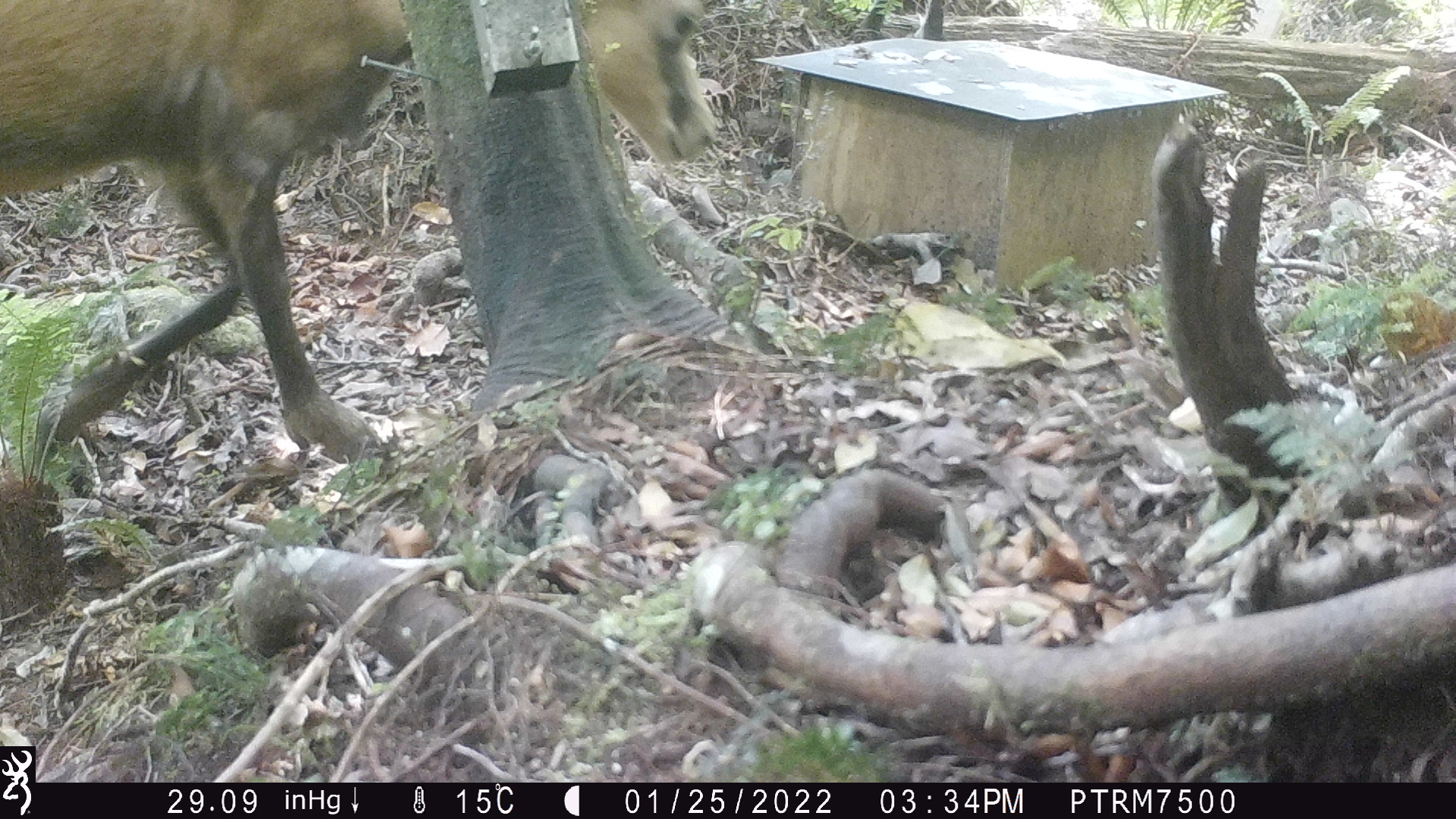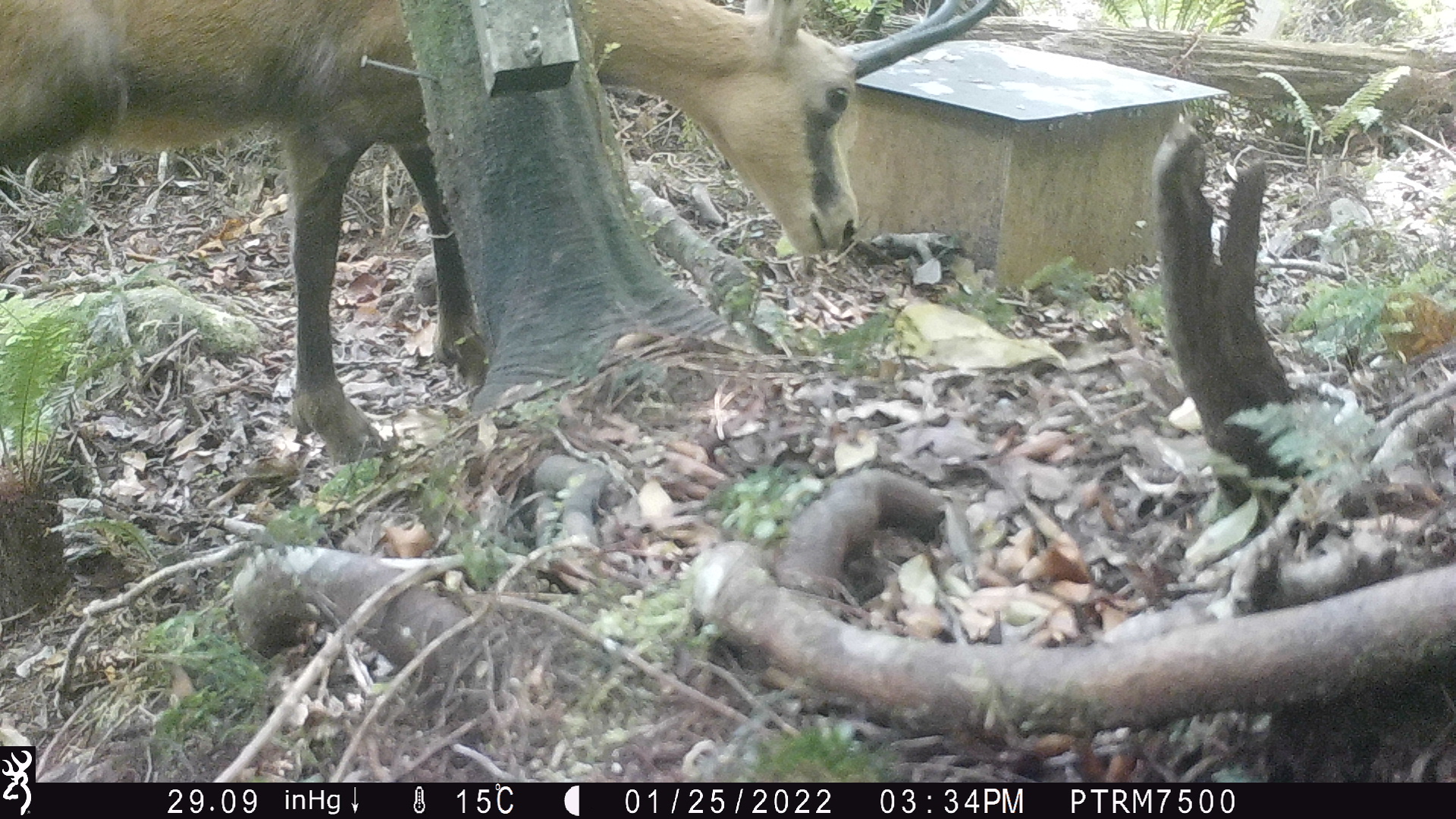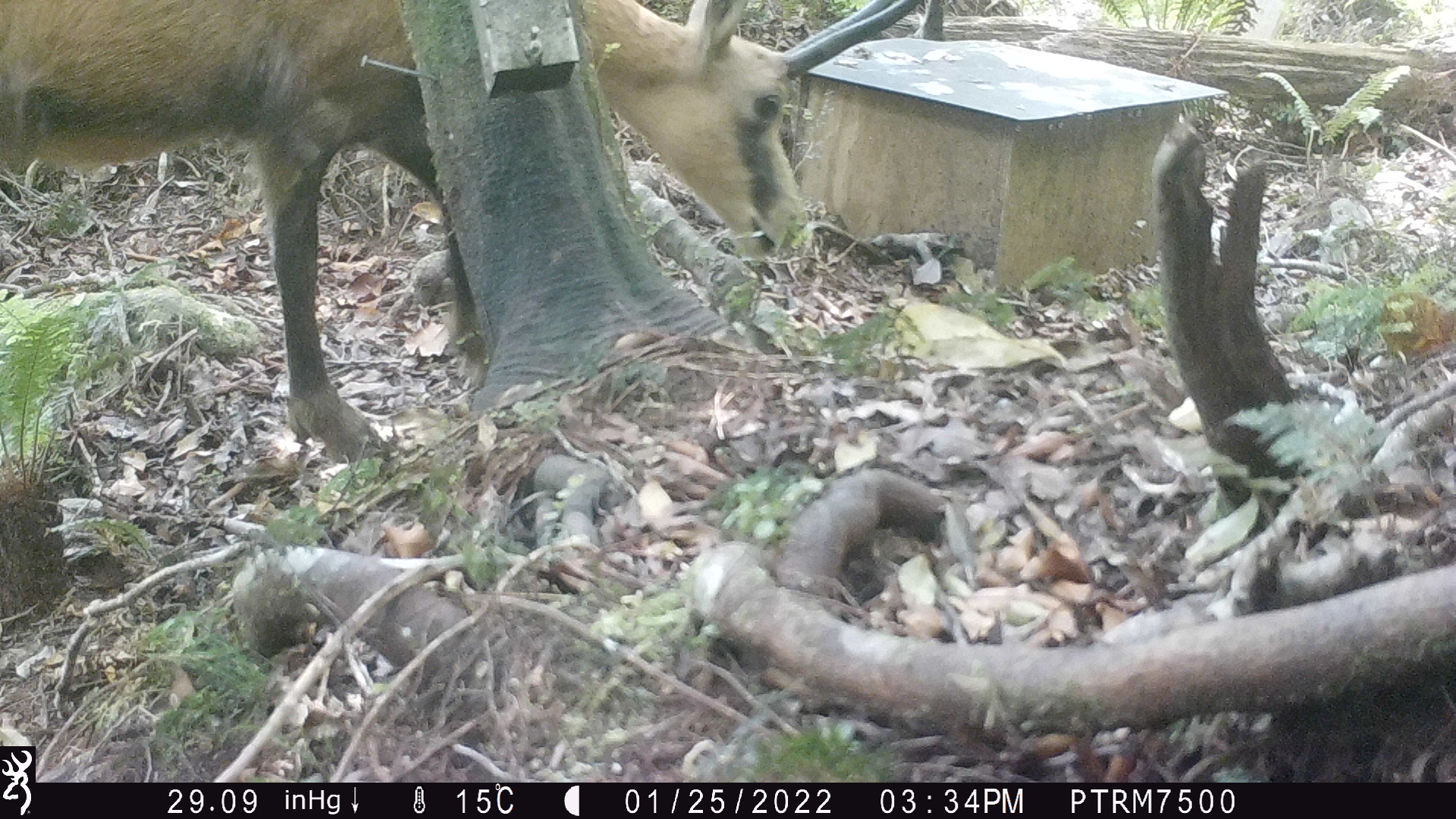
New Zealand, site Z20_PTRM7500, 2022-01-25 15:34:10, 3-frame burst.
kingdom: Animalia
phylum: Chordata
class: Mammalia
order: Artiodactyla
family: Bovidae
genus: Rupicapra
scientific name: Rupicapra rupicapra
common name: alpine chamois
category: chamois